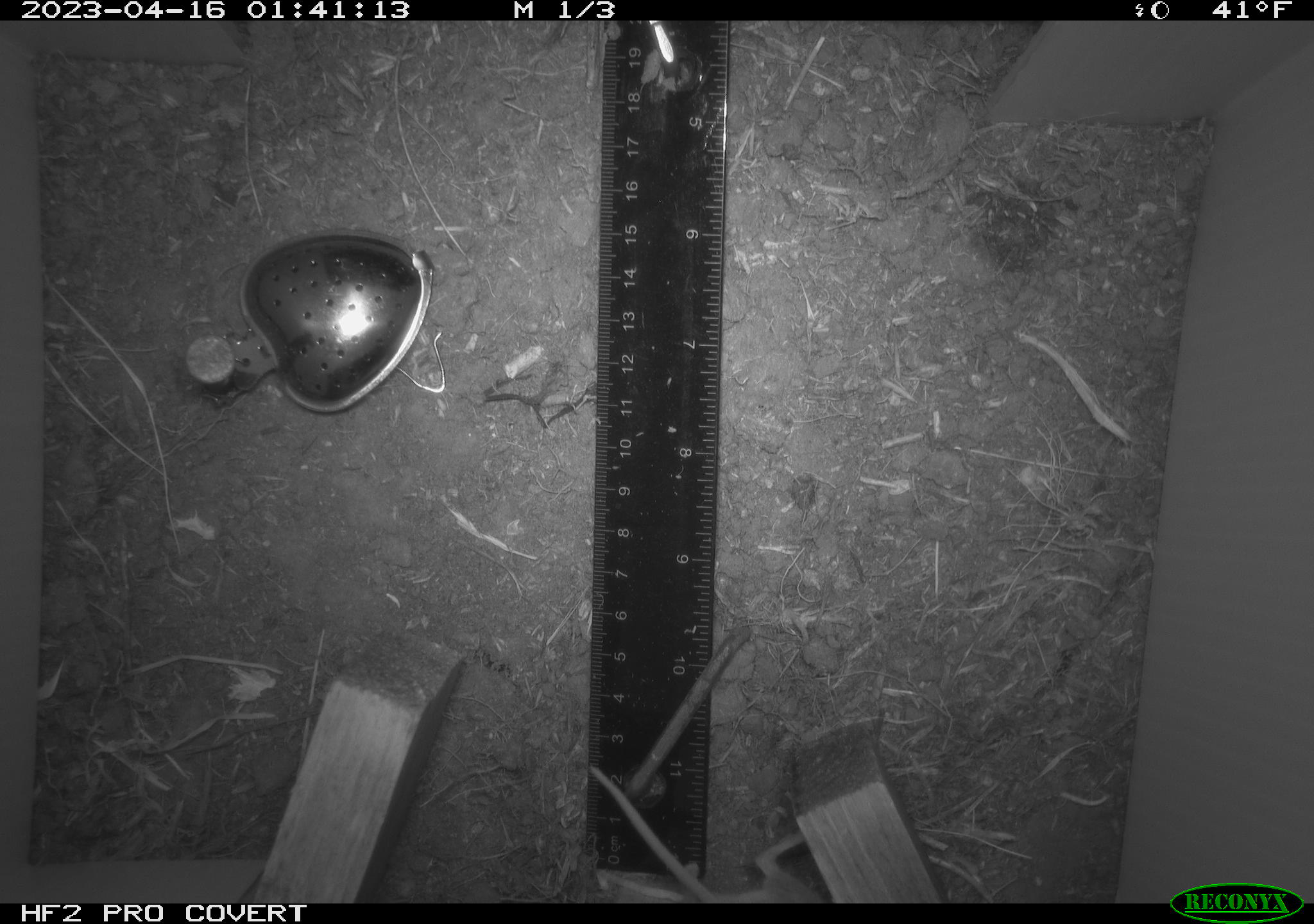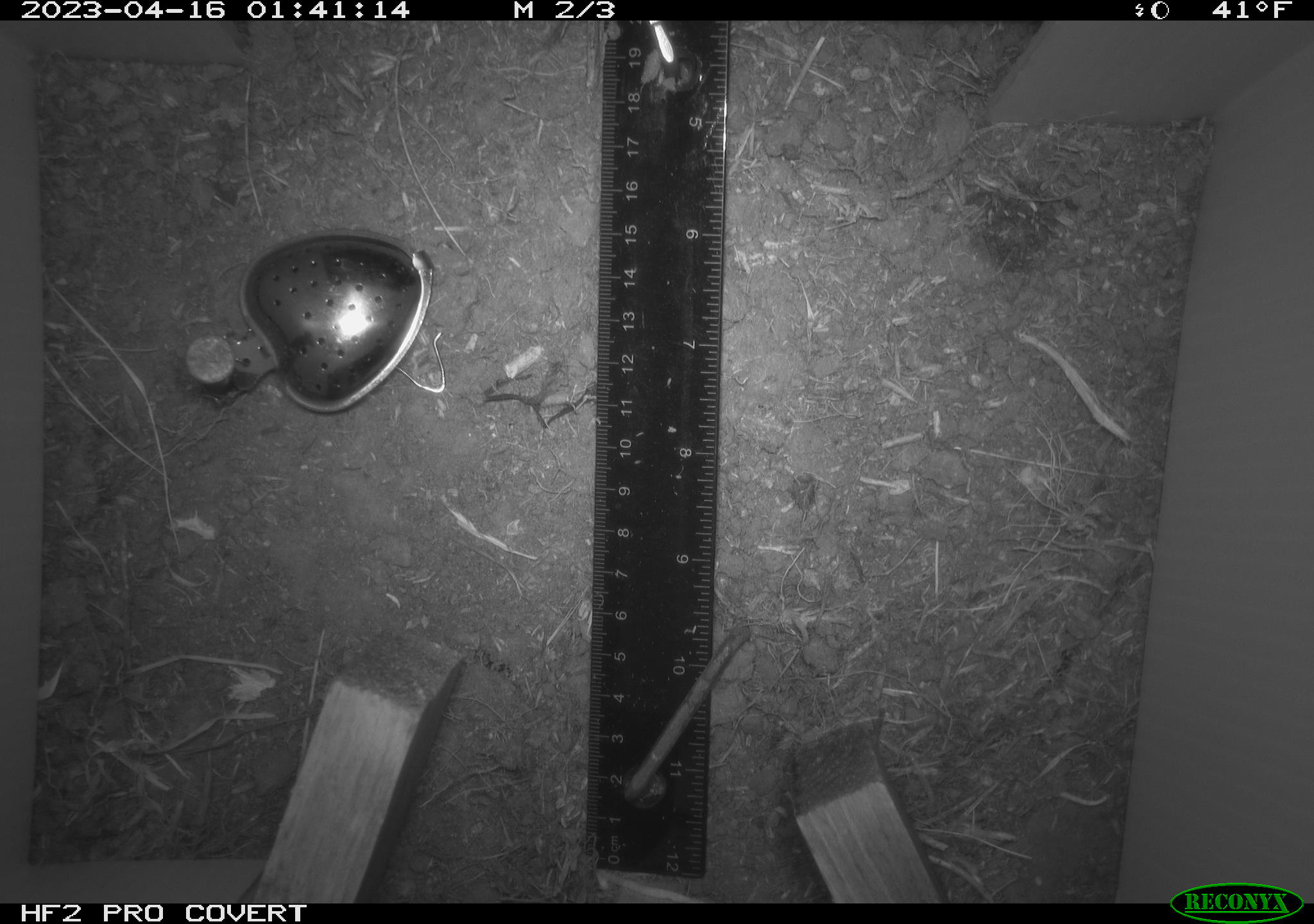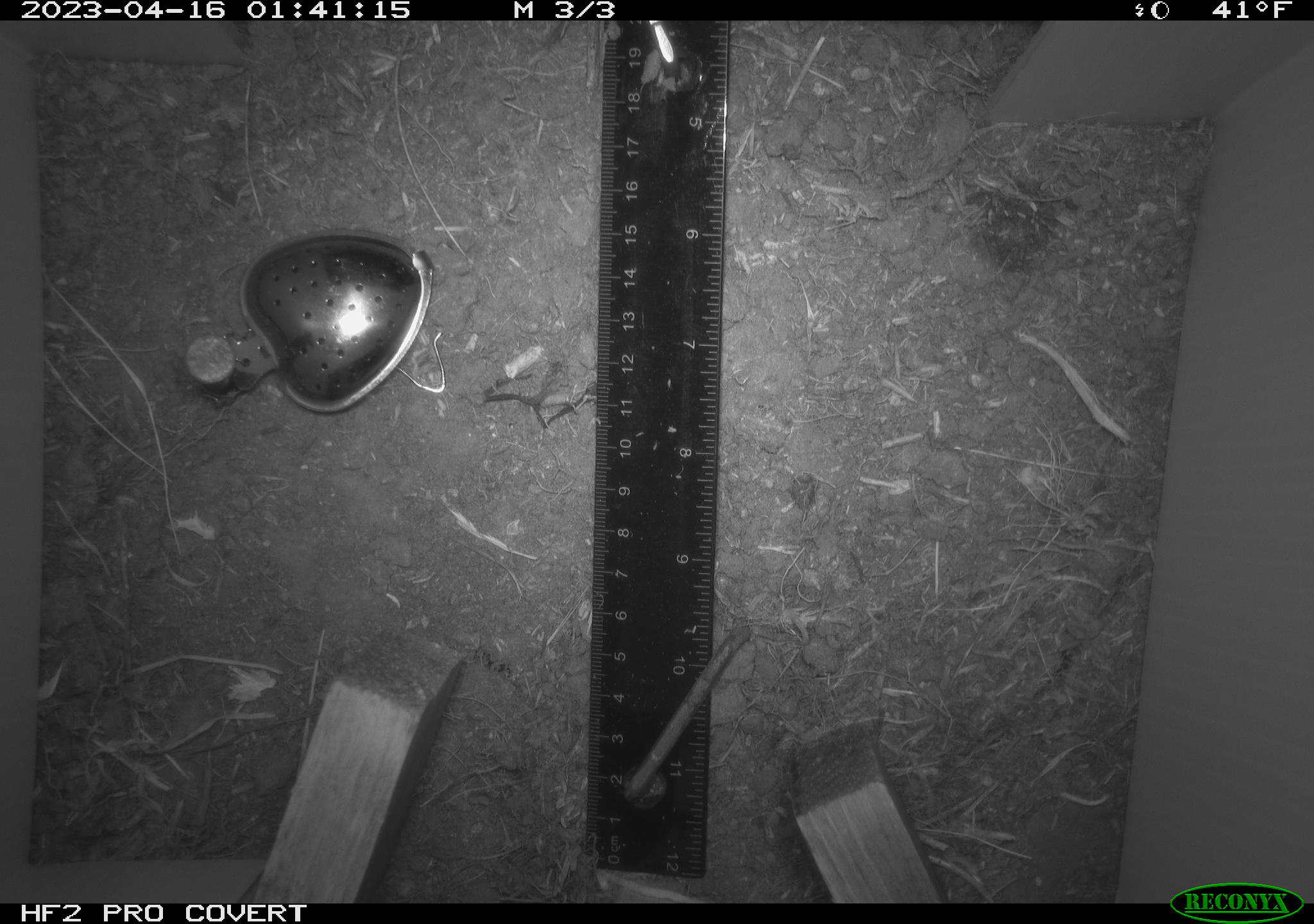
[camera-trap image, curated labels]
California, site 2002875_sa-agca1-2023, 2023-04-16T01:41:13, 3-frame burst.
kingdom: Animalia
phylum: Chordata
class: Mammalia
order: Rodentia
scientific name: Rodentia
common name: mouse species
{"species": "mouse species (Rodentia)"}